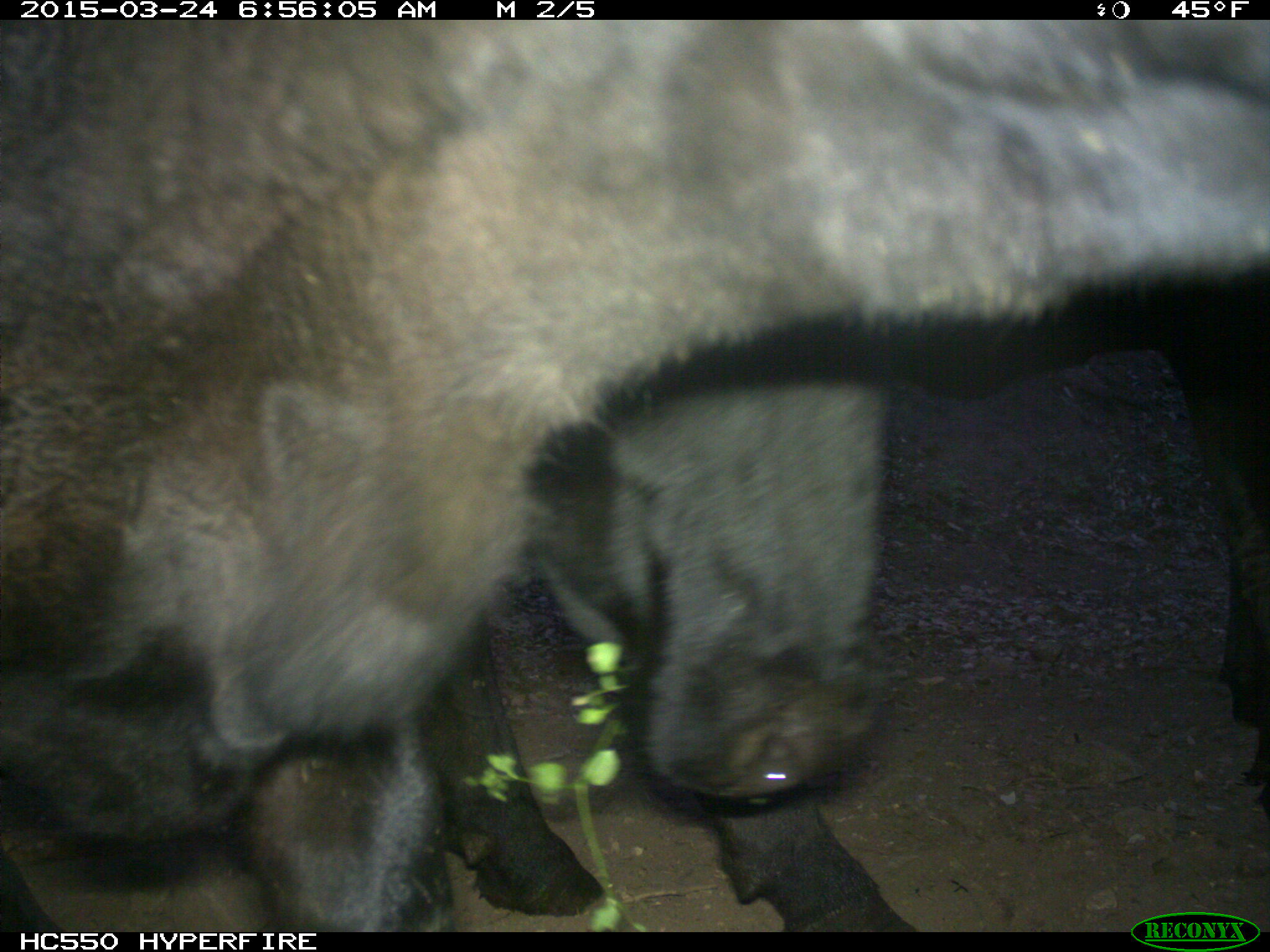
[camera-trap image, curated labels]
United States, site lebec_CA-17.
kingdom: Animalia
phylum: Chordata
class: Mammalia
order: Artiodactyla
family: Bovidae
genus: Bos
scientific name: Bos taurus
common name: domestic cow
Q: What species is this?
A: Bos taurus (domestic cow).